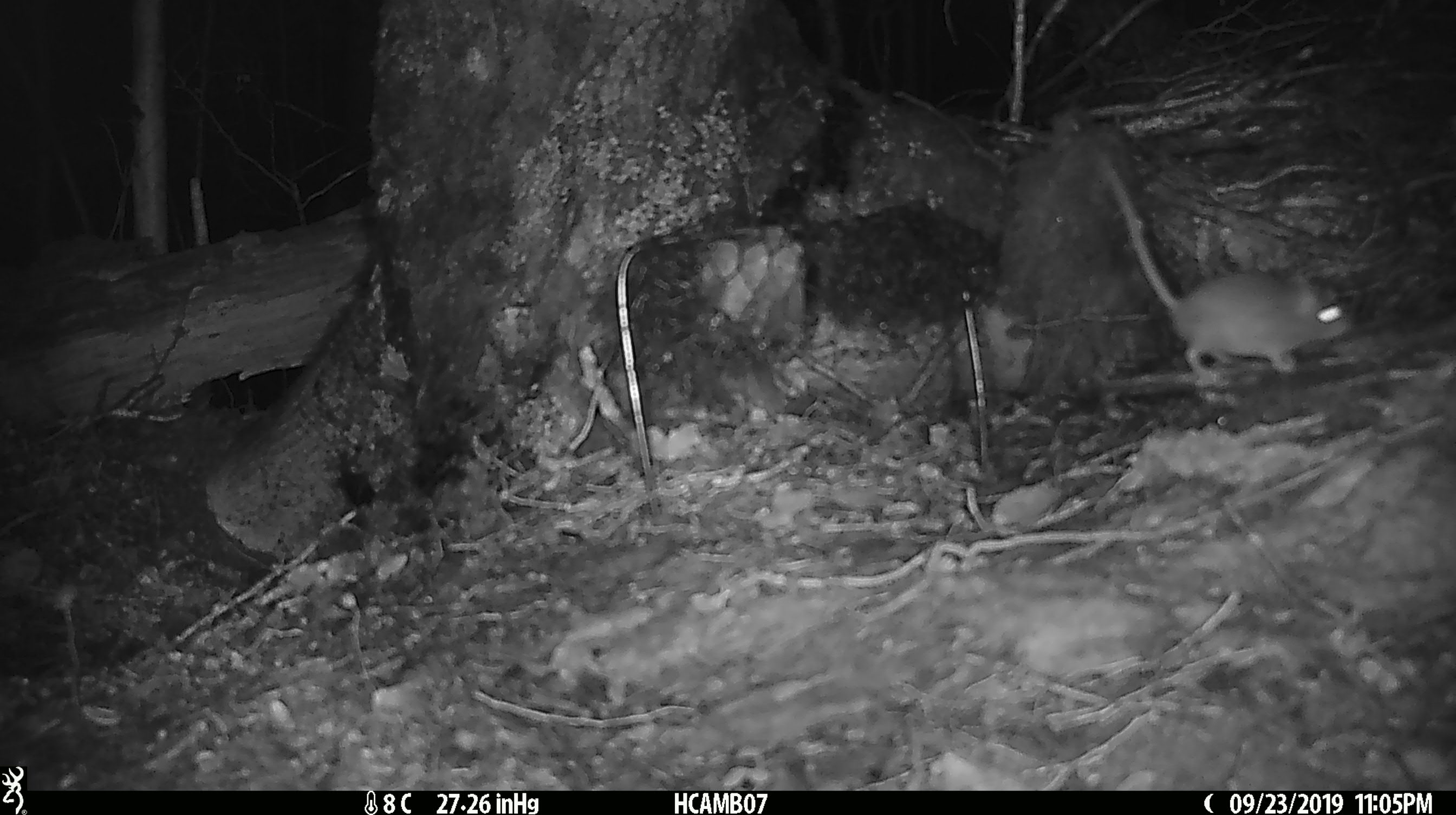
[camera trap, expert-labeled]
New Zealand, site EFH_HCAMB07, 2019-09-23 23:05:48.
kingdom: Animalia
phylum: Chordata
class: Mammalia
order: Rodentia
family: Muridae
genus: Mus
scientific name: Mus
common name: mouse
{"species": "mouse (Mus)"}